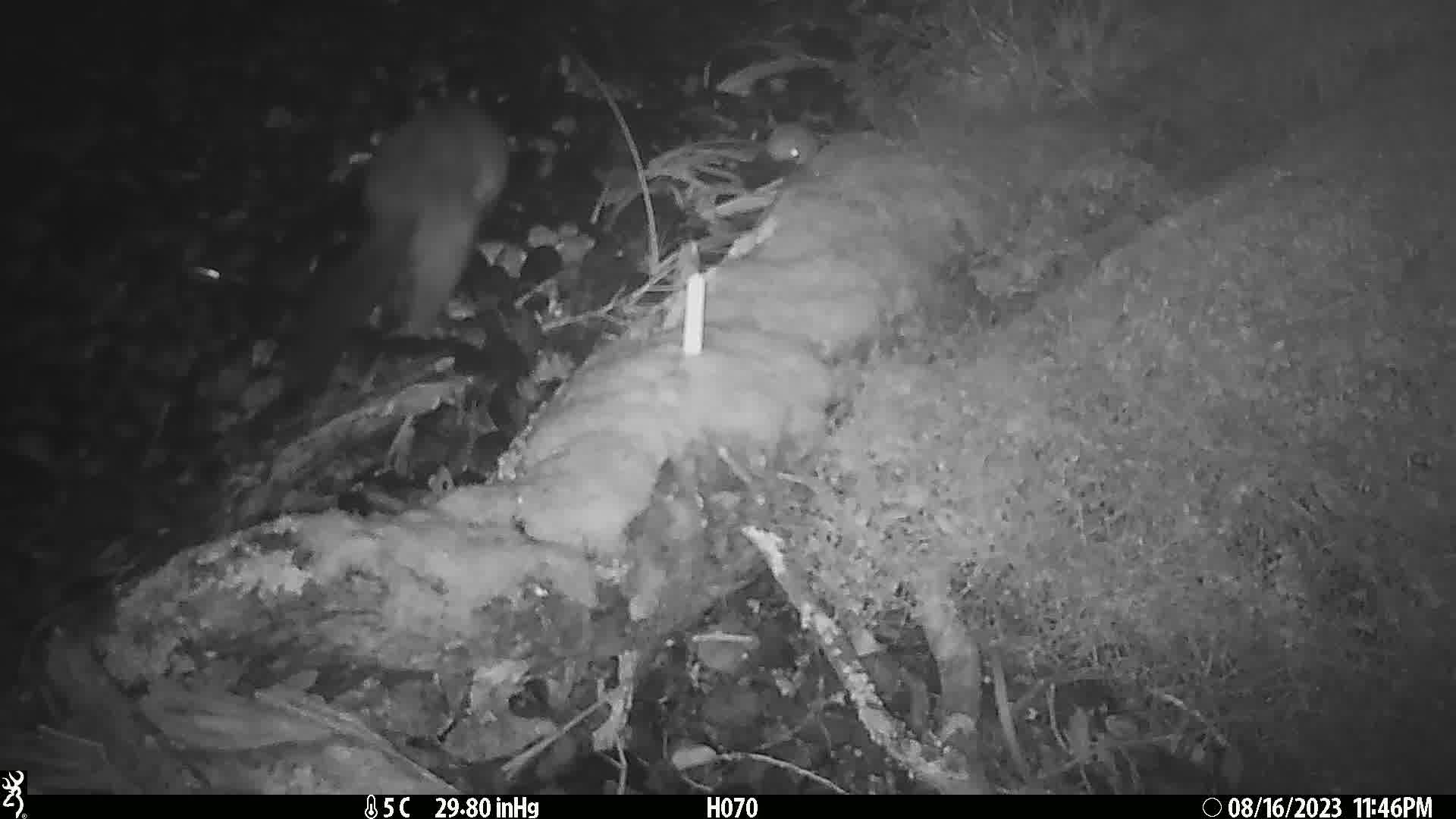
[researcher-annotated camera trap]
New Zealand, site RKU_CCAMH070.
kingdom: Animalia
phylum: Chordata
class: Mammalia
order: Diprotodontia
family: Phalangeridae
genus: Trichosurus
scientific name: Trichosurus vulpecula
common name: common brushtail possum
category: possum